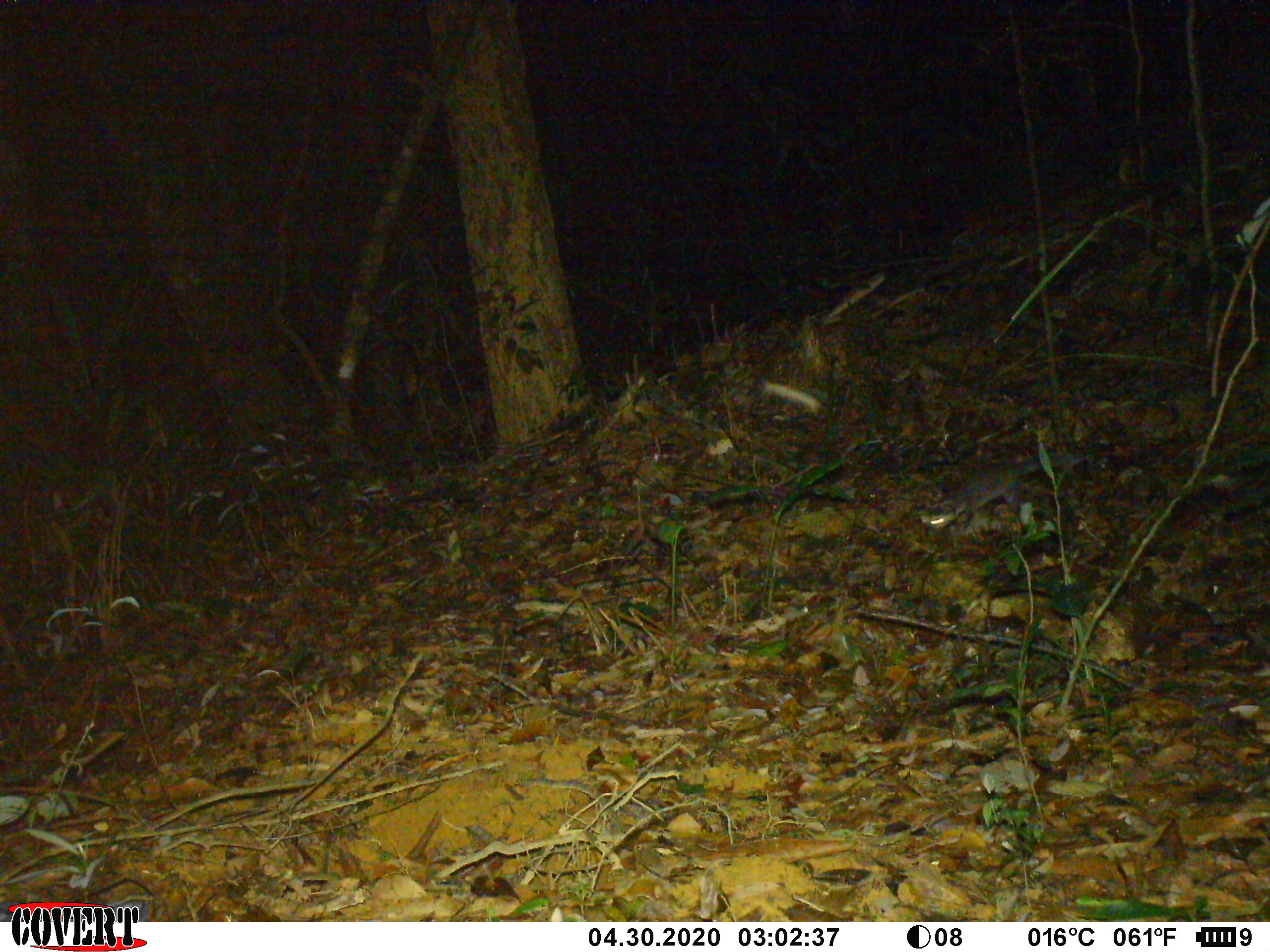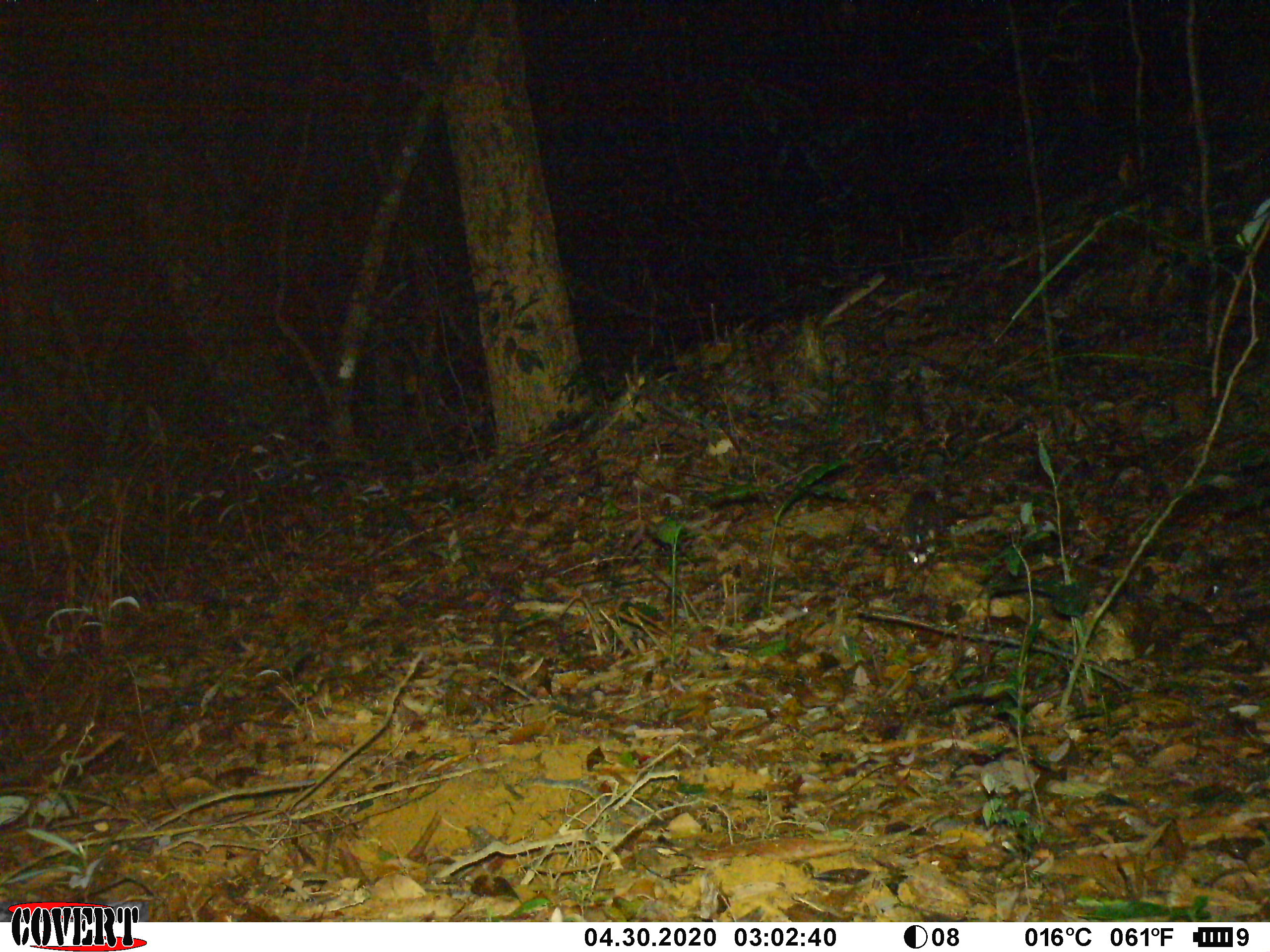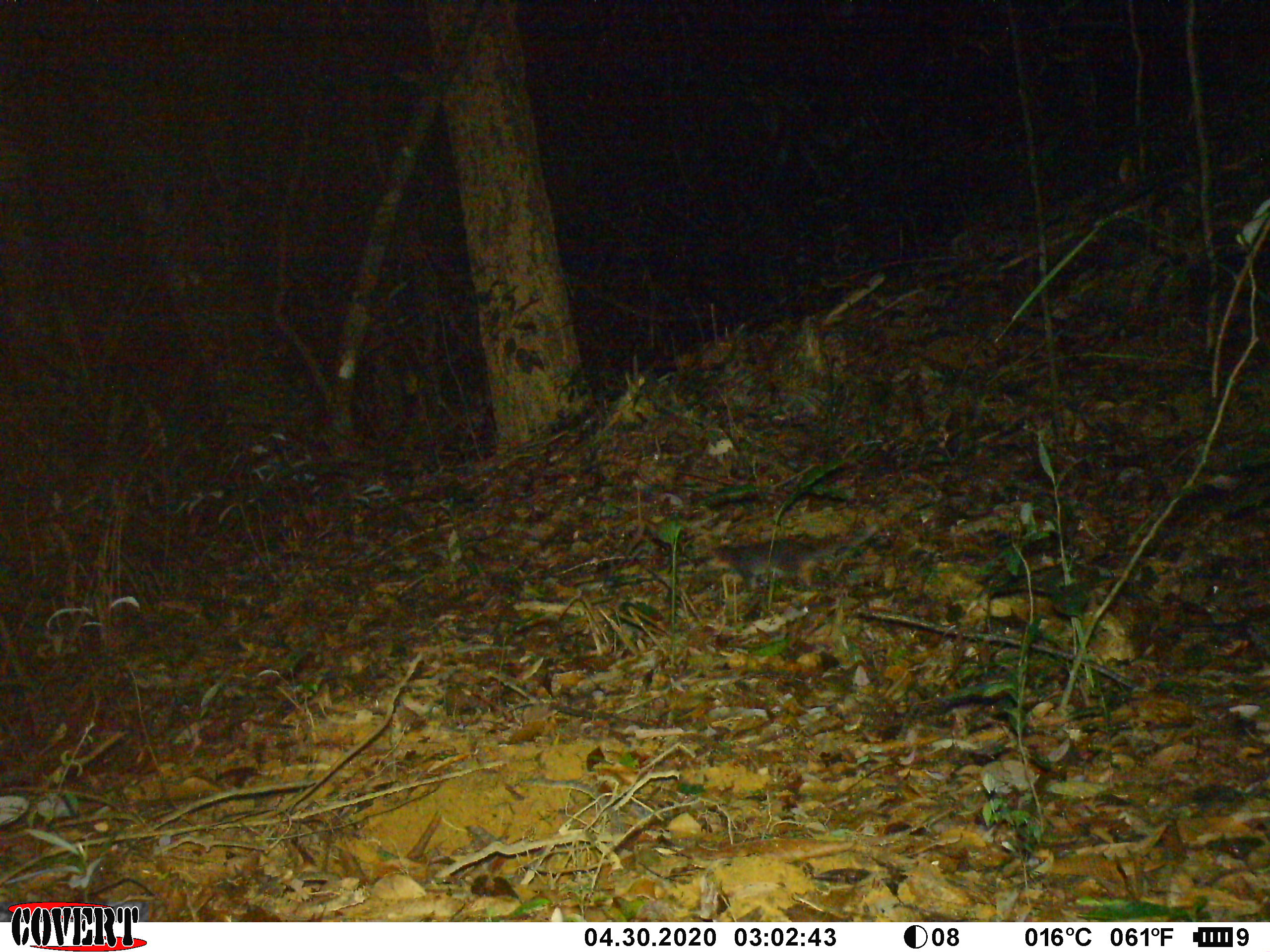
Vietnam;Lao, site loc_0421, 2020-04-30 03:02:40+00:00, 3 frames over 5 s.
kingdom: Animalia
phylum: Chordata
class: Mammalia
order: Carnivora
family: Mustelidae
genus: Melogale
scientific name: Melogale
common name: ferret badger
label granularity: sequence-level